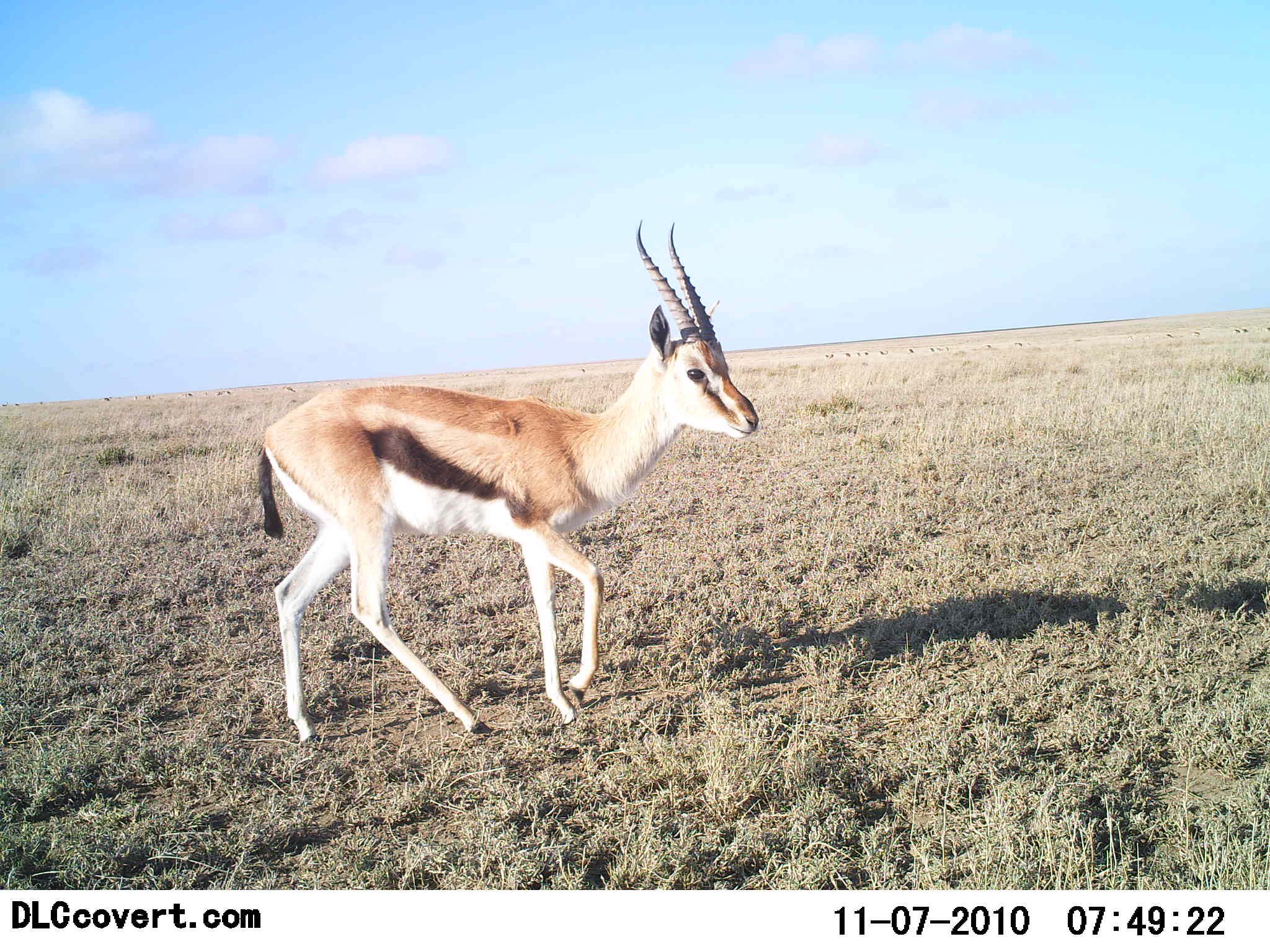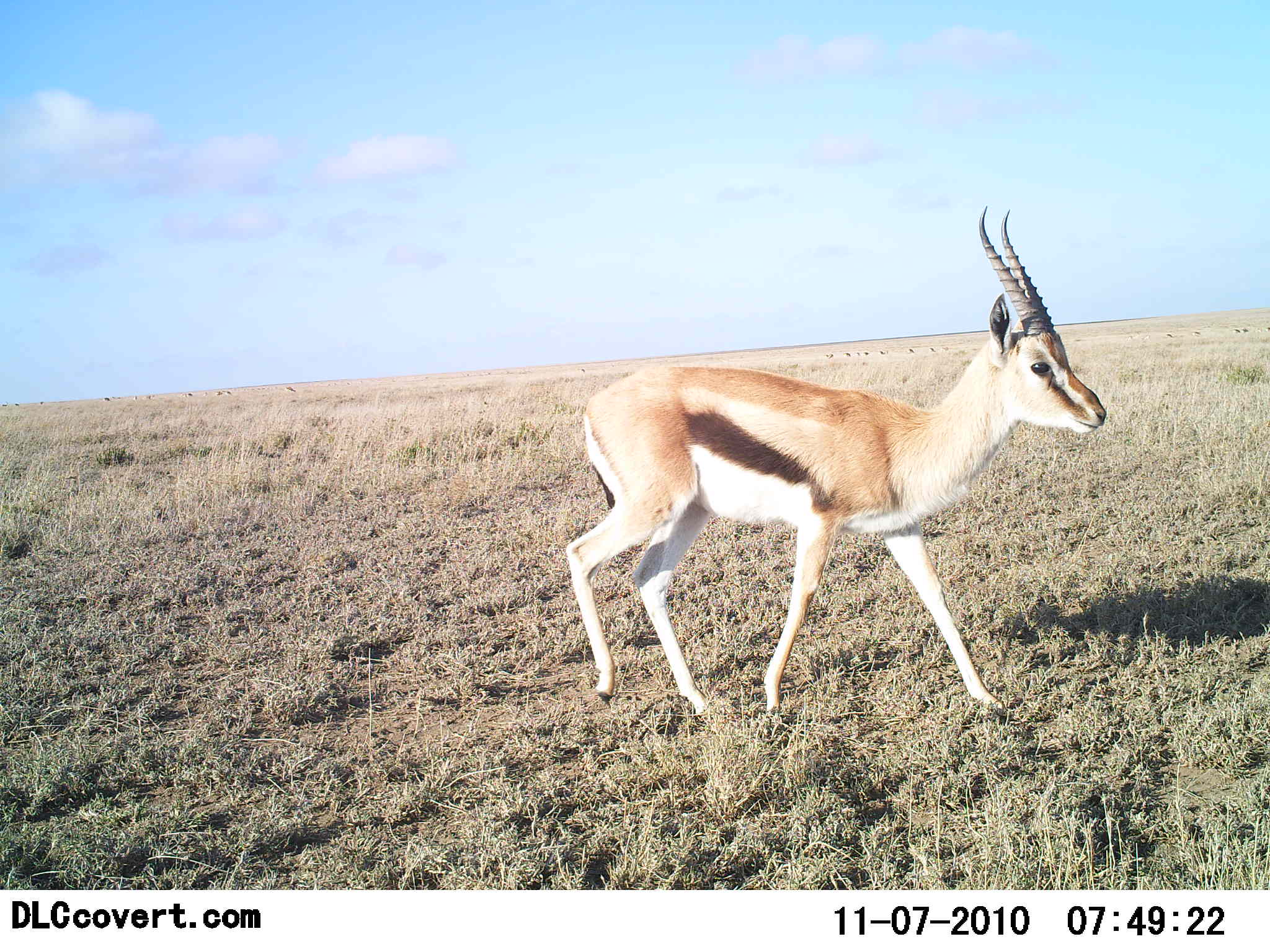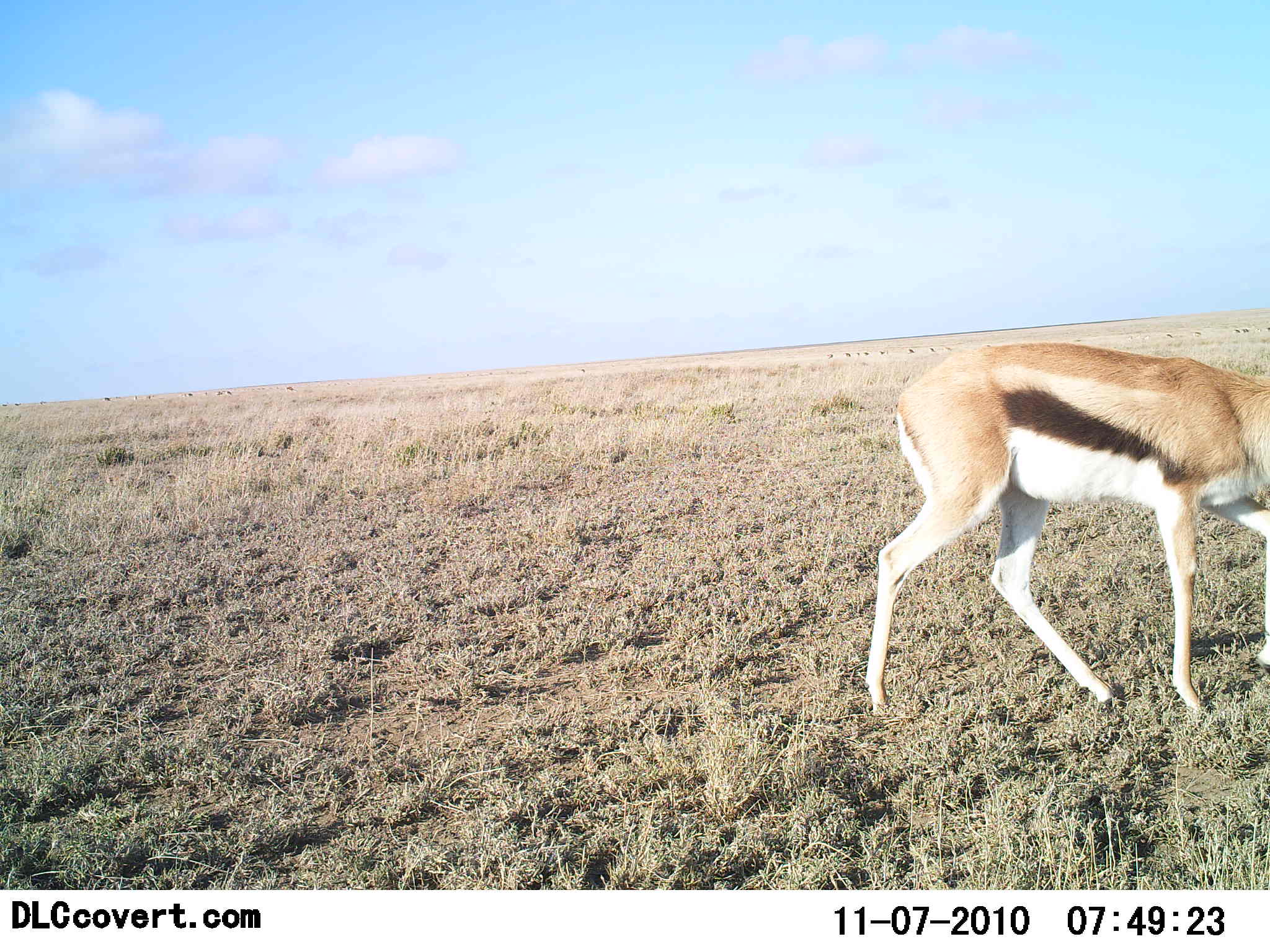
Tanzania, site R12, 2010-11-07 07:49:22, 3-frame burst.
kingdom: Animalia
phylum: Chordata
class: Mammalia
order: Artiodactyla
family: Bovidae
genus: Eudorcas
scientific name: Eudorcas thomsonii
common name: thomson's gazelle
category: gazellethomsons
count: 1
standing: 0%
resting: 0%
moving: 100%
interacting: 0%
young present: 0%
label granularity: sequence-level